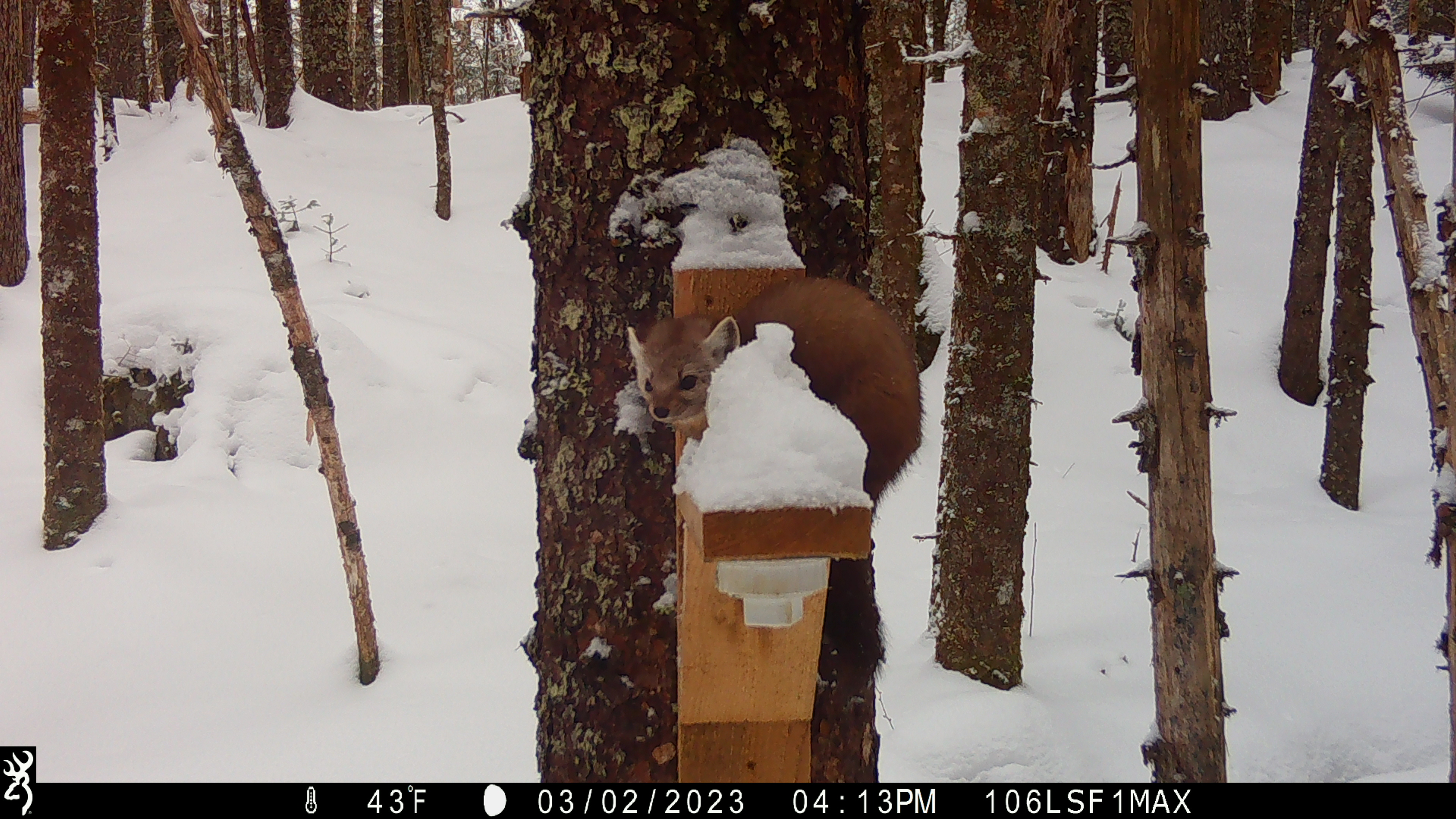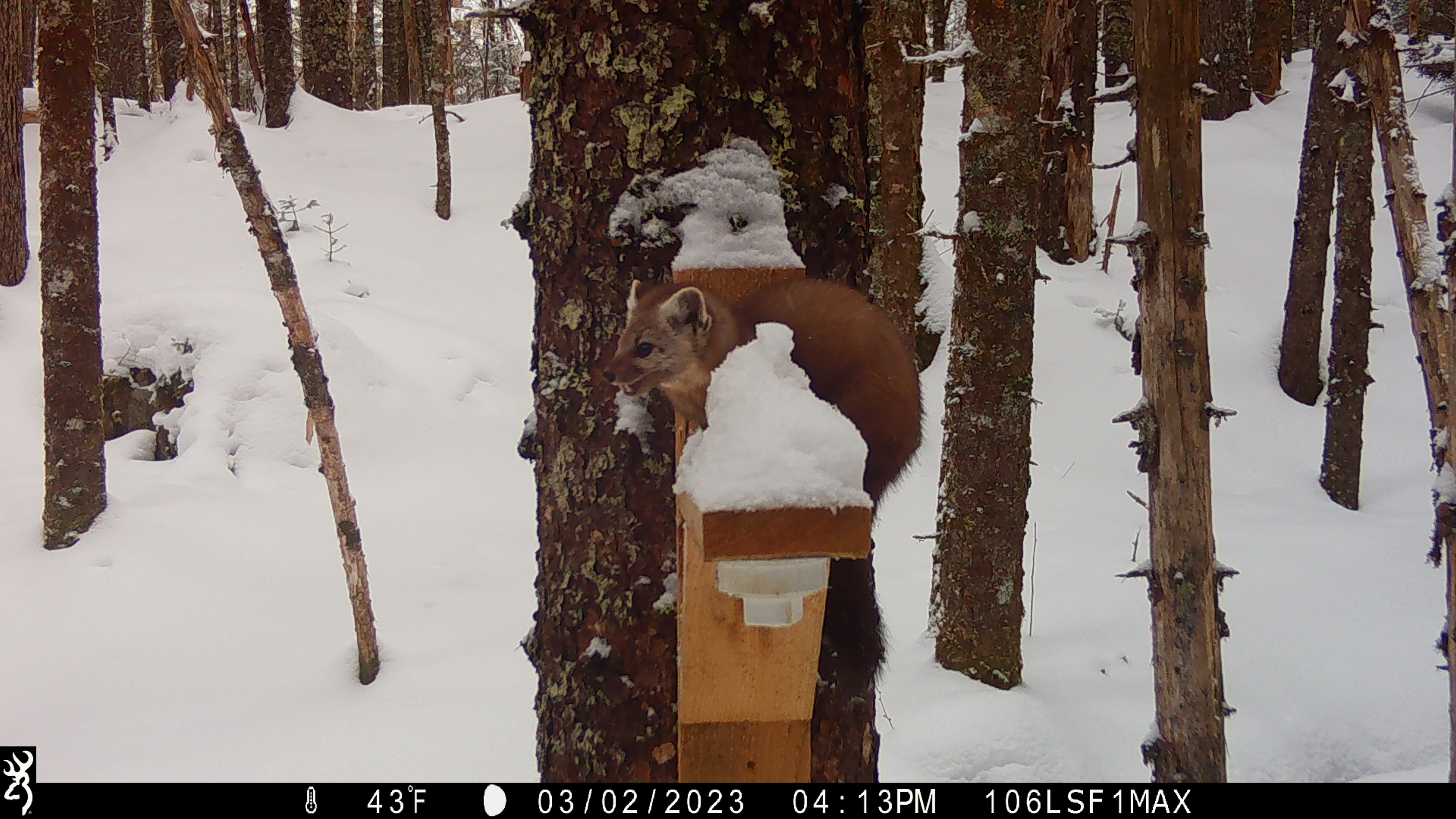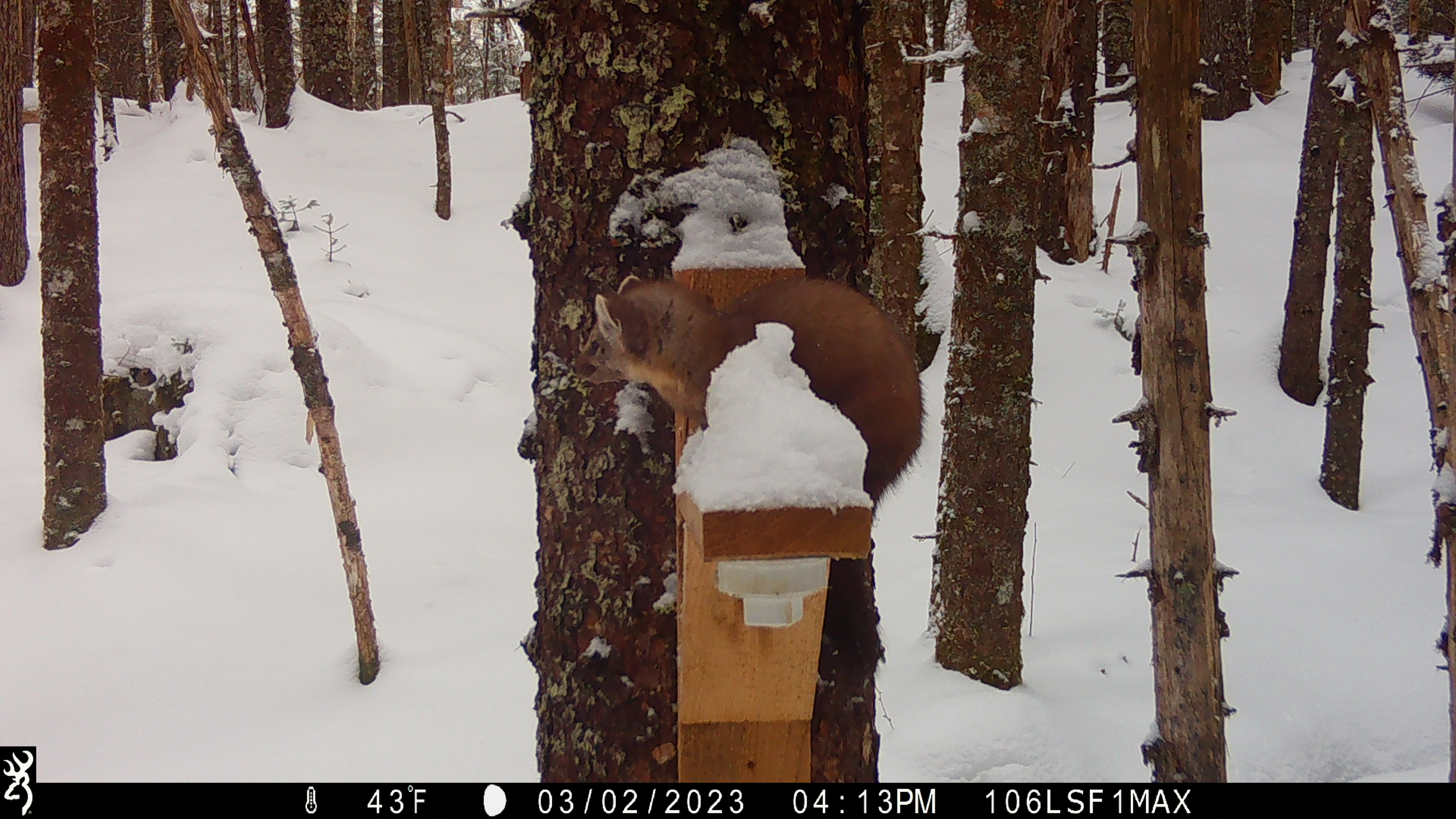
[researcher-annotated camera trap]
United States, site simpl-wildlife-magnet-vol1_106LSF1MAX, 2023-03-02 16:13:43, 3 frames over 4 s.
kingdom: Animalia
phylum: Chordata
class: Mammalia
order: Carnivora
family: Mustelidae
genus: Martes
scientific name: Martes americana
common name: american marten